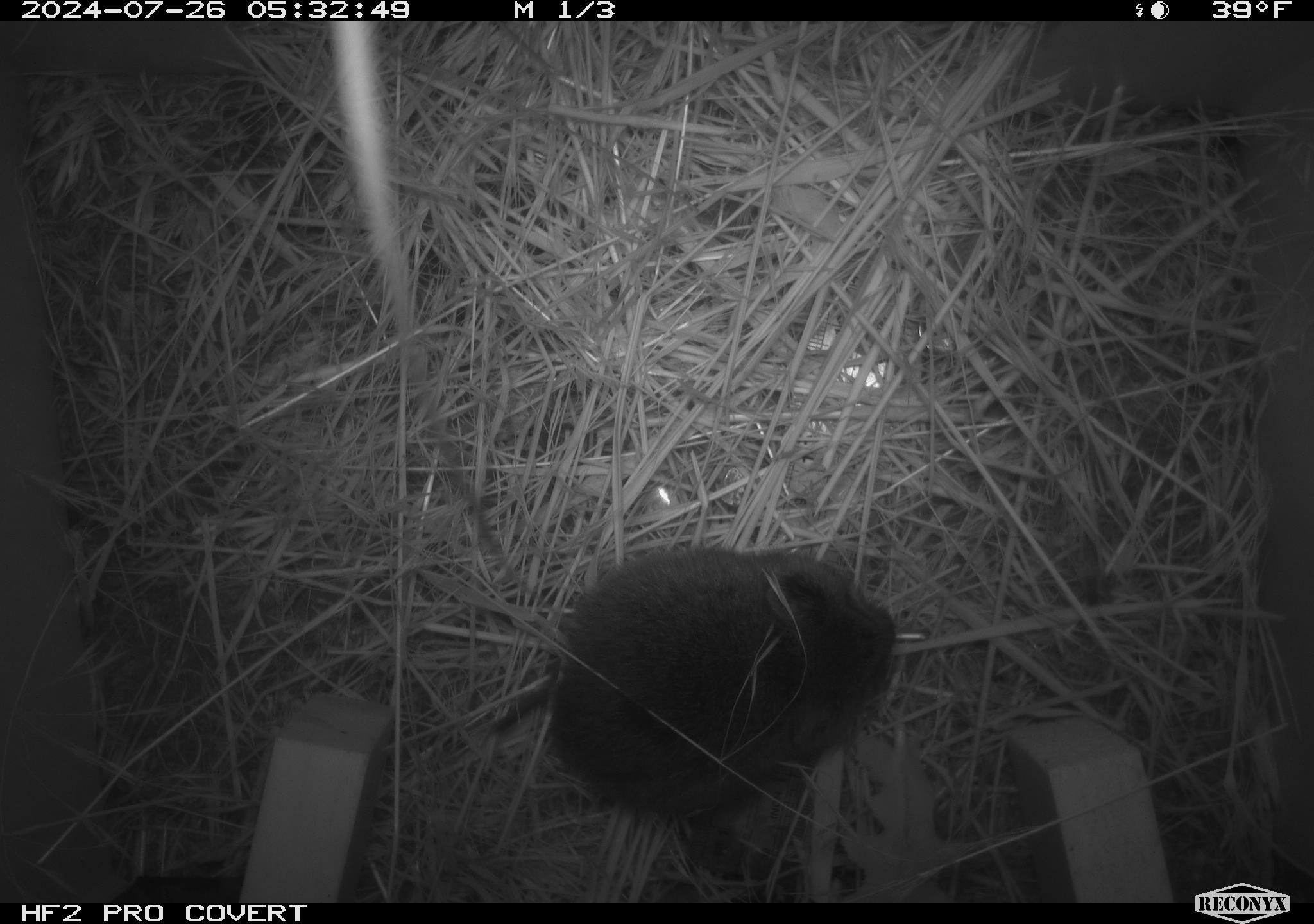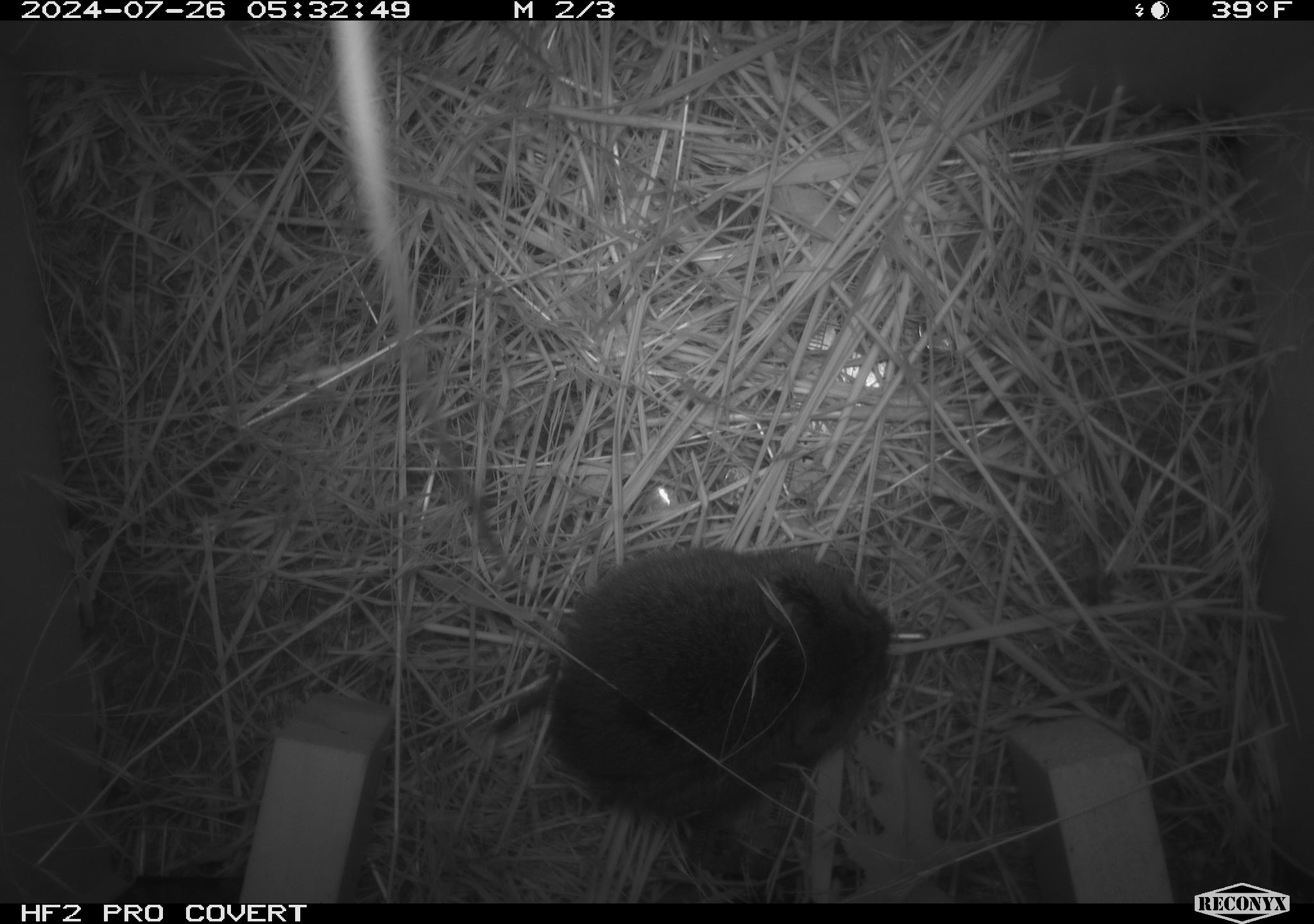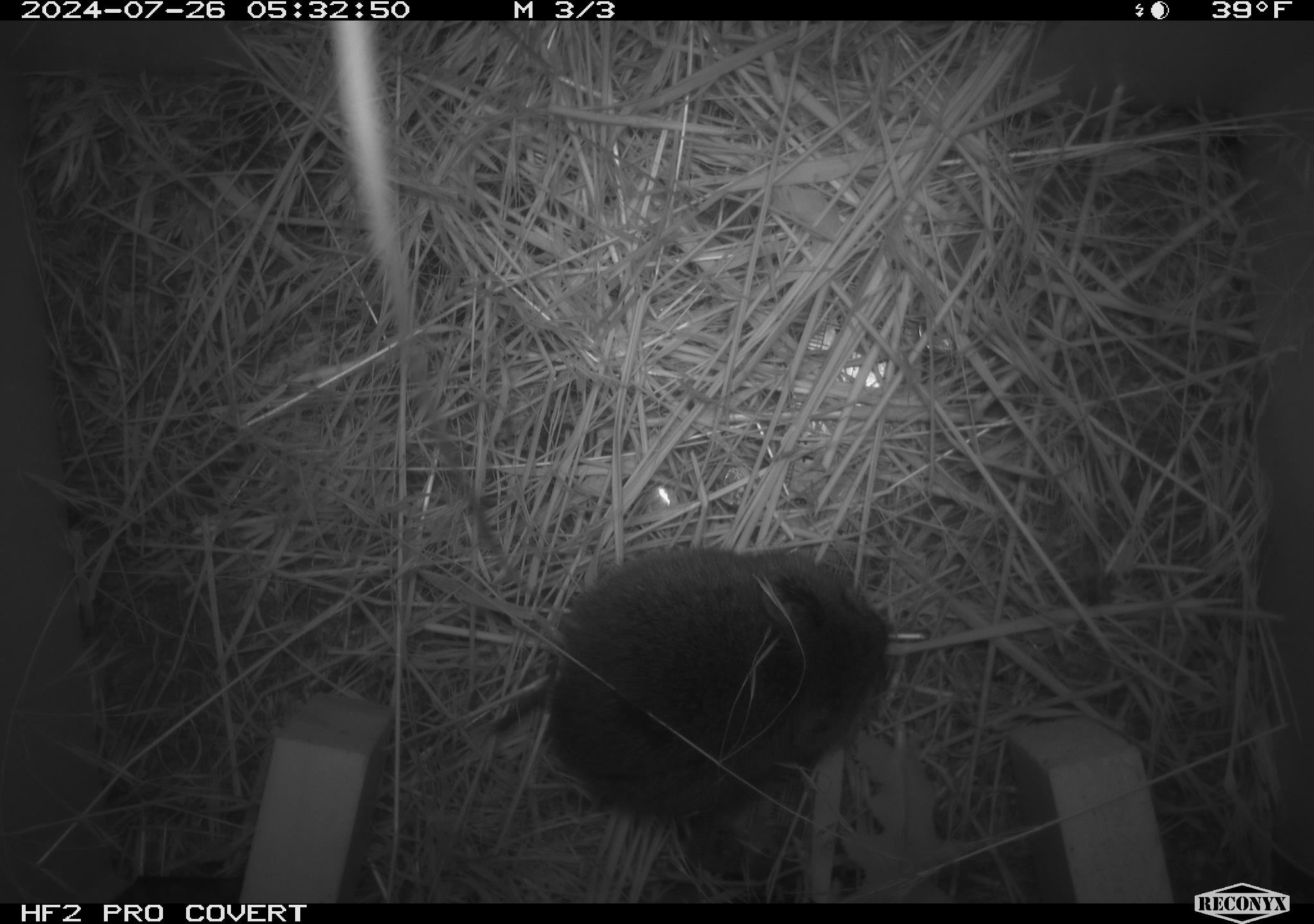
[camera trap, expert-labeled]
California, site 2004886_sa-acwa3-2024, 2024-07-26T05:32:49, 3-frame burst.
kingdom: Animalia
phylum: Chordata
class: Mammalia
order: Rodentia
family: Cricetidae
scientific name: Arvicolinae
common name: voles, lemmings, and muskrats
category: arvicolinae subfamily